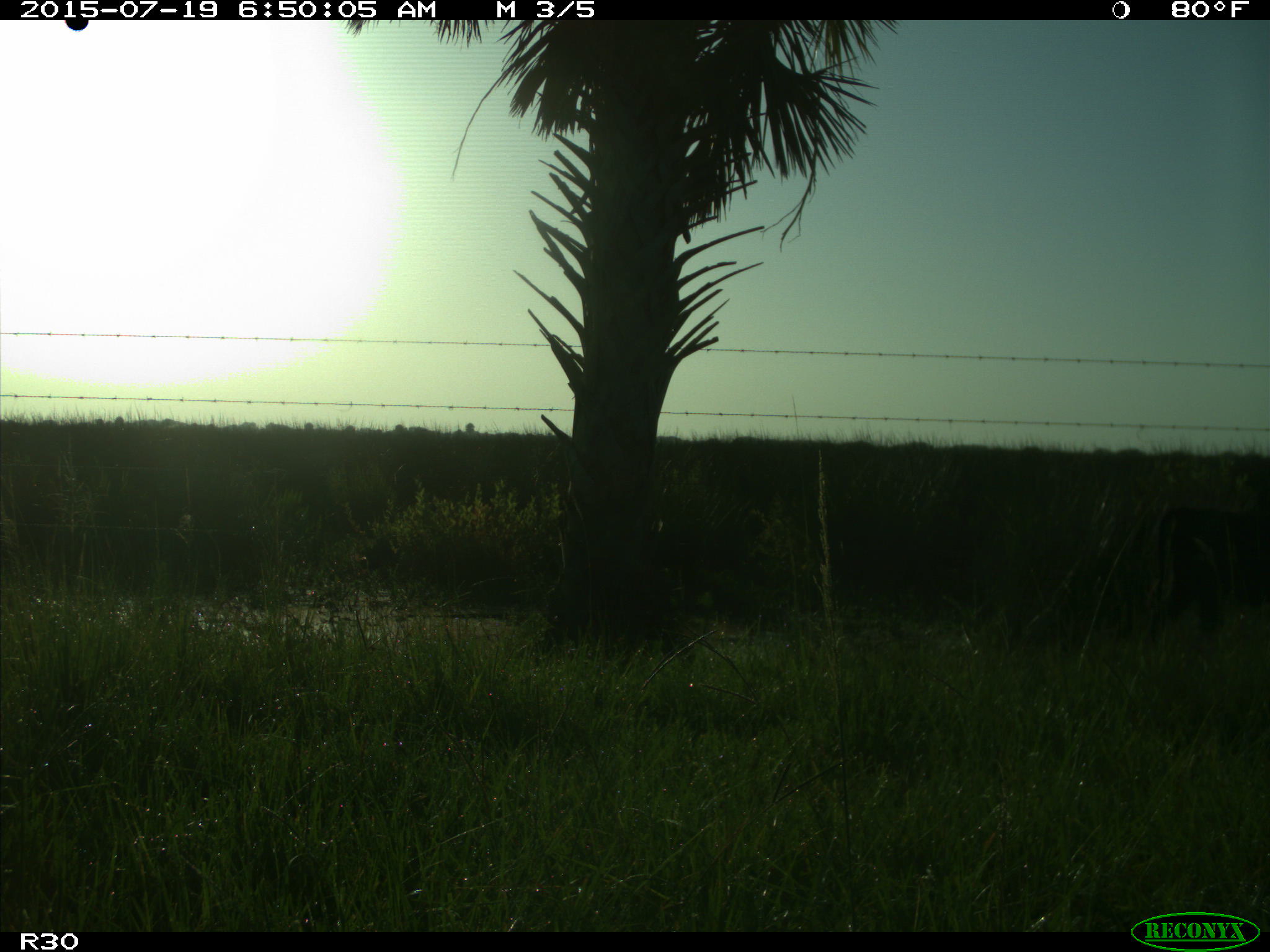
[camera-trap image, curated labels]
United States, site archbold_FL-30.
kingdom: Animalia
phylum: Chordata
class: Mammalia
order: Artiodactyla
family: Bovidae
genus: Bos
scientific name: Bos taurus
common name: domestic cow